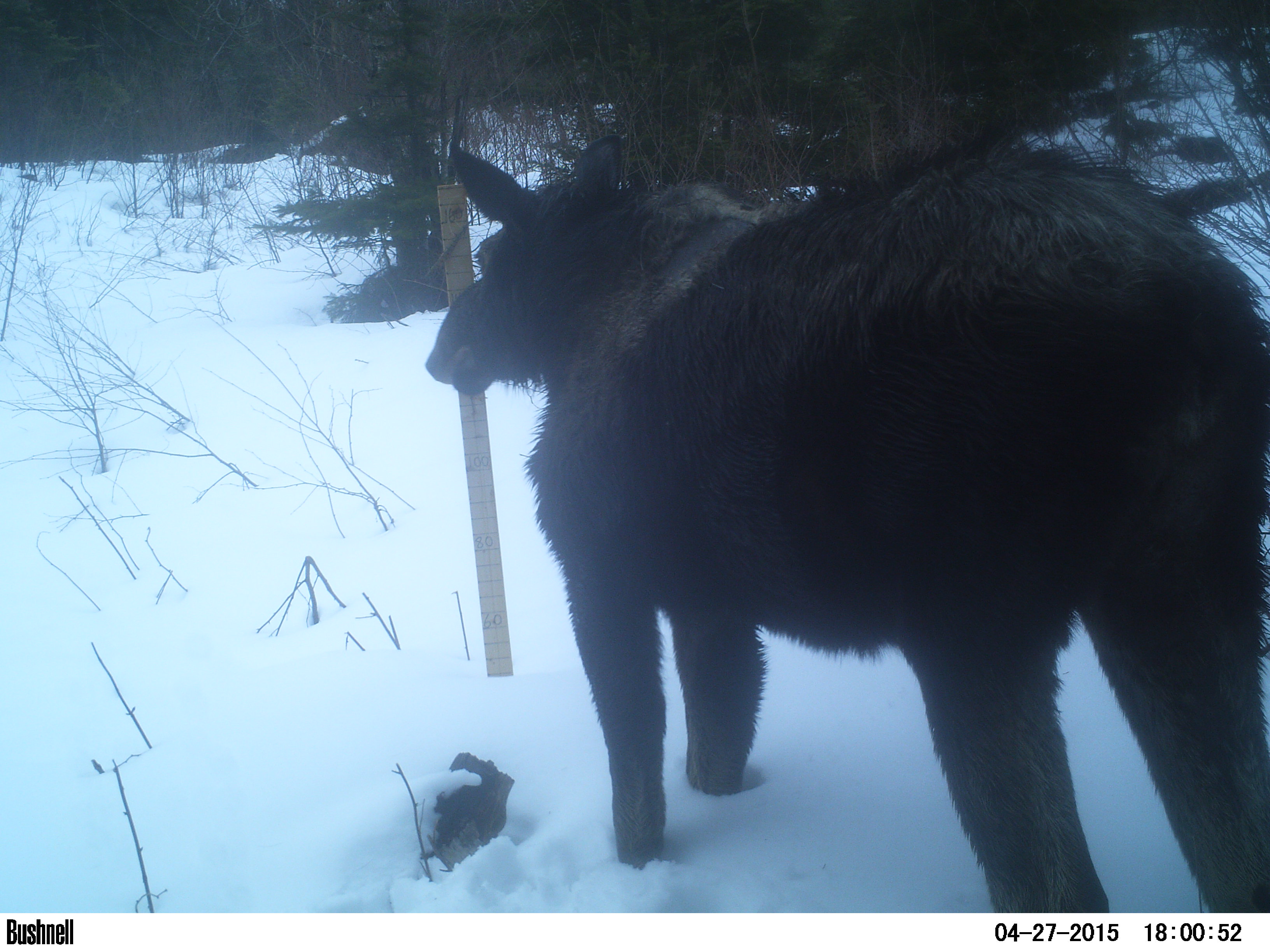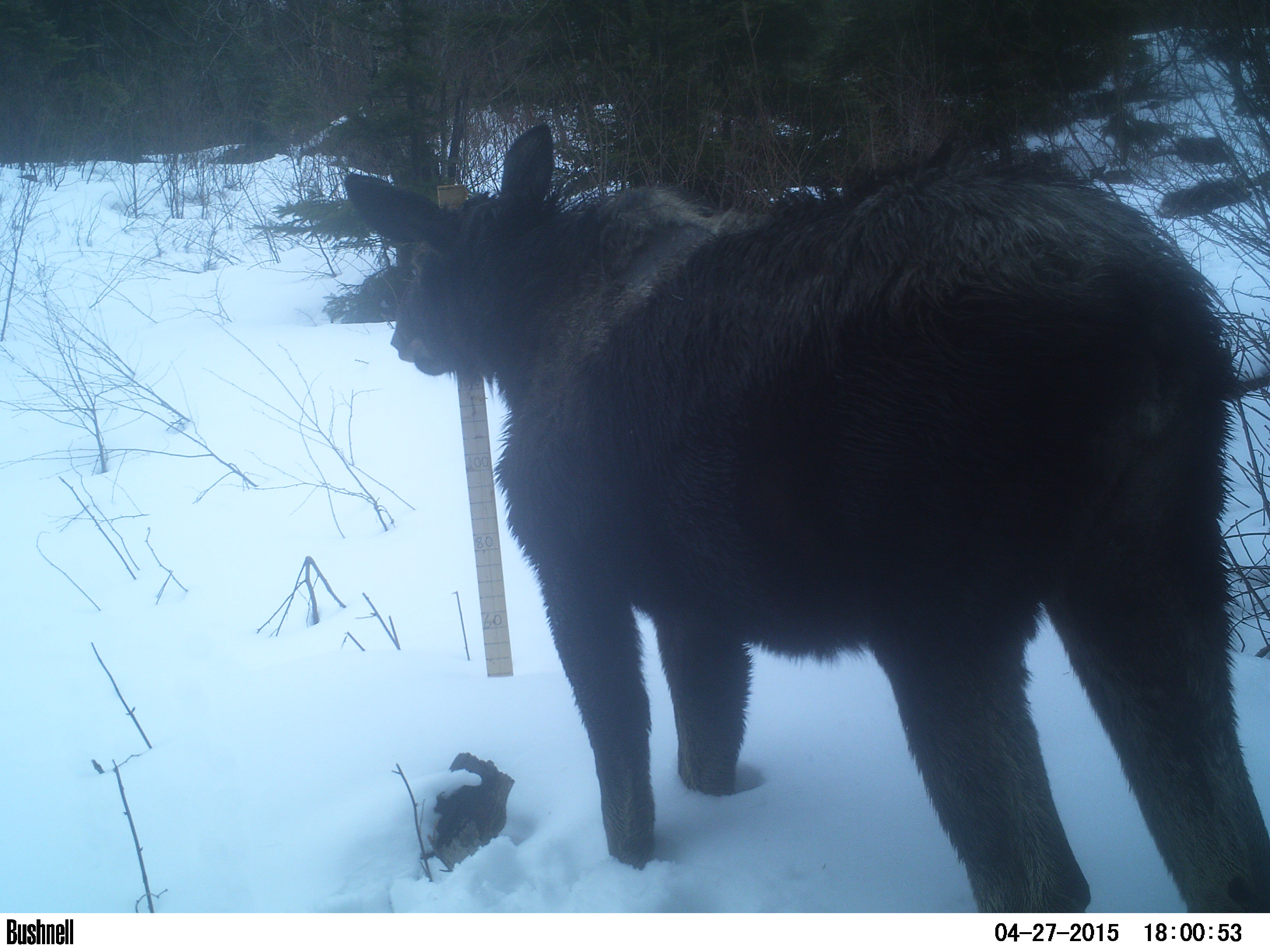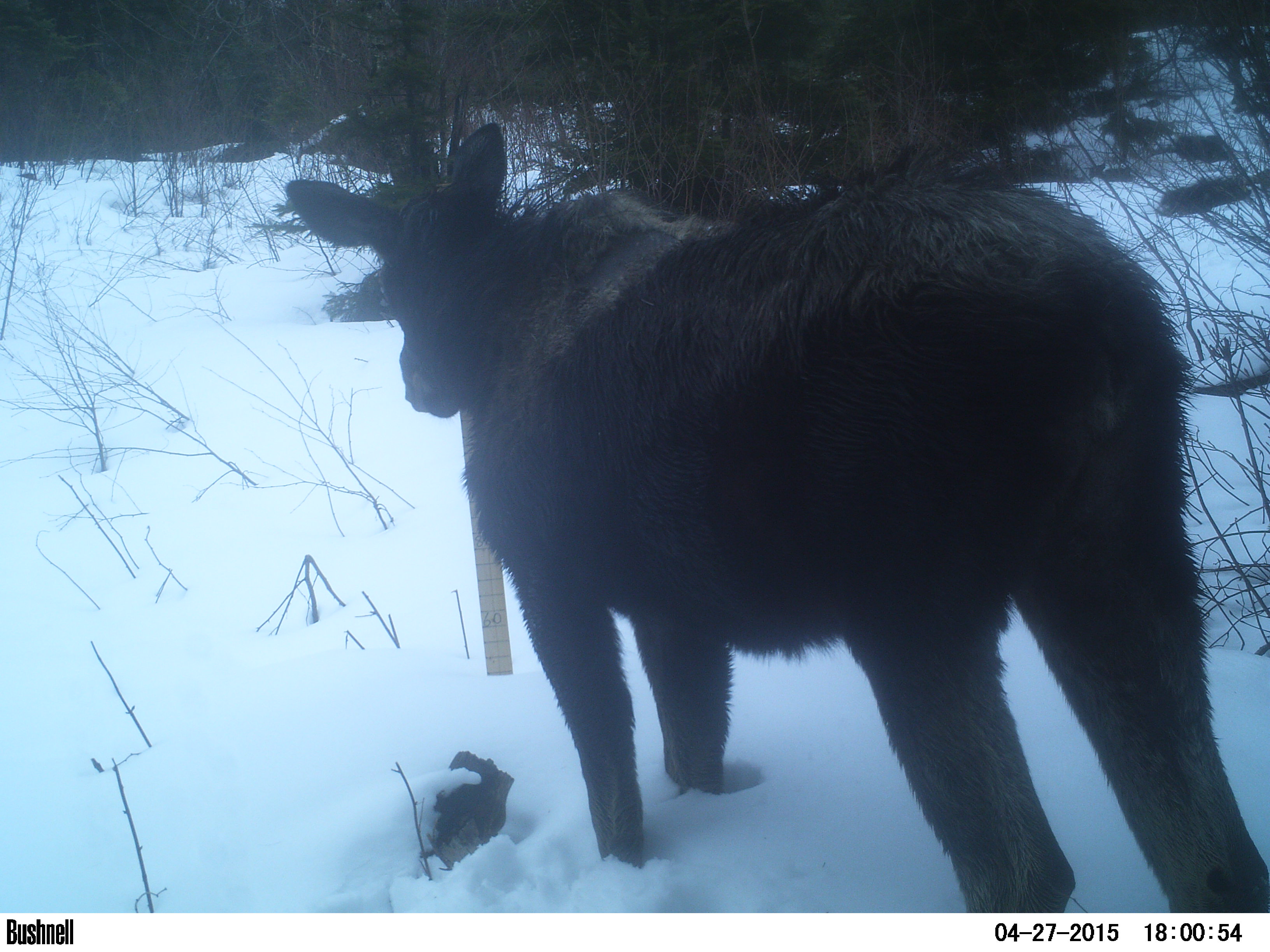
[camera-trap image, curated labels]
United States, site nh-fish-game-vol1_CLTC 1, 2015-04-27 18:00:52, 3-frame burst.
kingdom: Animalia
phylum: Chordata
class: Mammalia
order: Artiodactyla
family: Cervidae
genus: Alces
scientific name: Alces alces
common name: moose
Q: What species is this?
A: Moose (Alces alces).